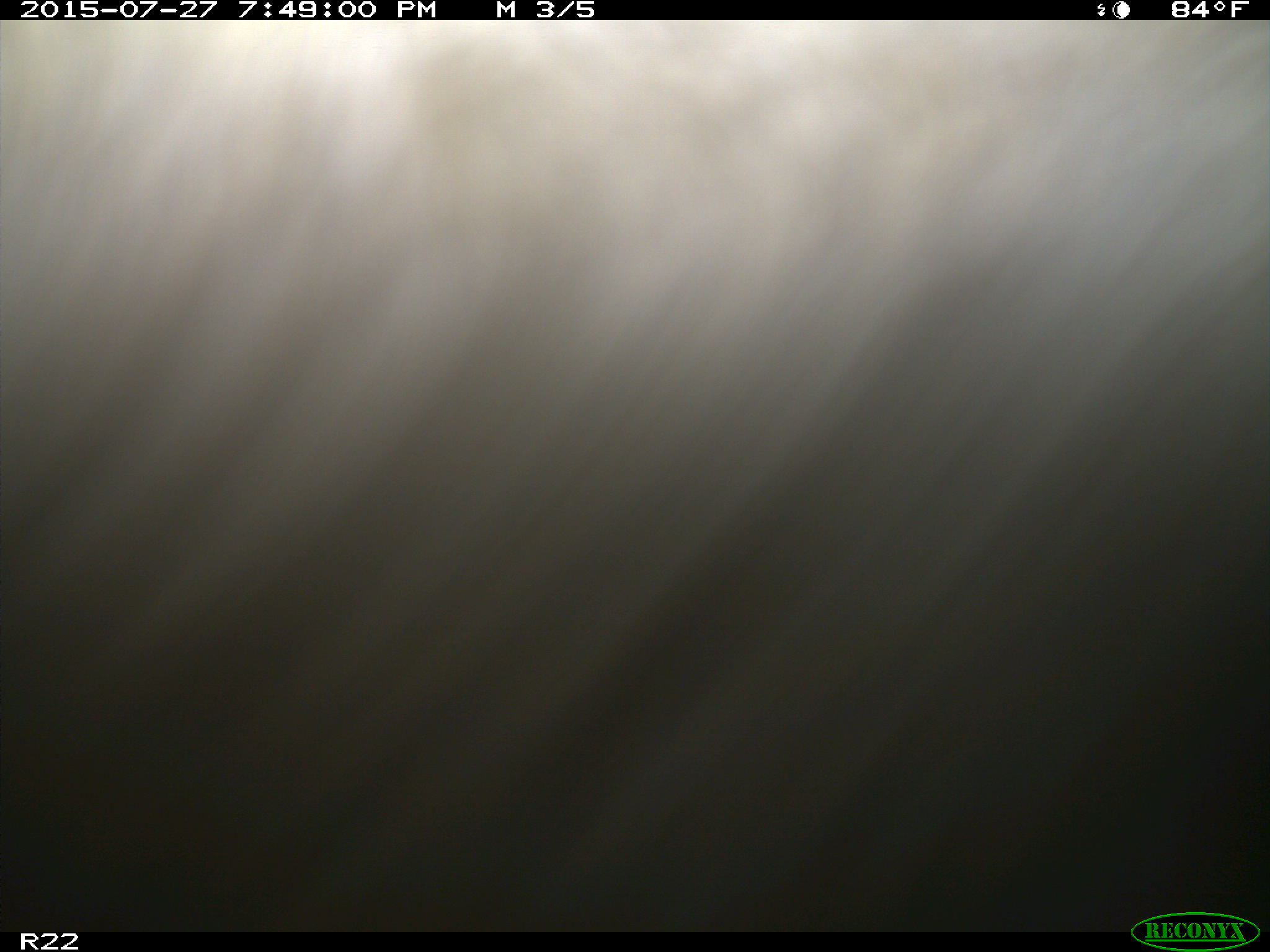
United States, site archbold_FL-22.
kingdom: Animalia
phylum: Chordata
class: Mammalia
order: Artiodactyla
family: Bovidae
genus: Bos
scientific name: Bos taurus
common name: domestic cow